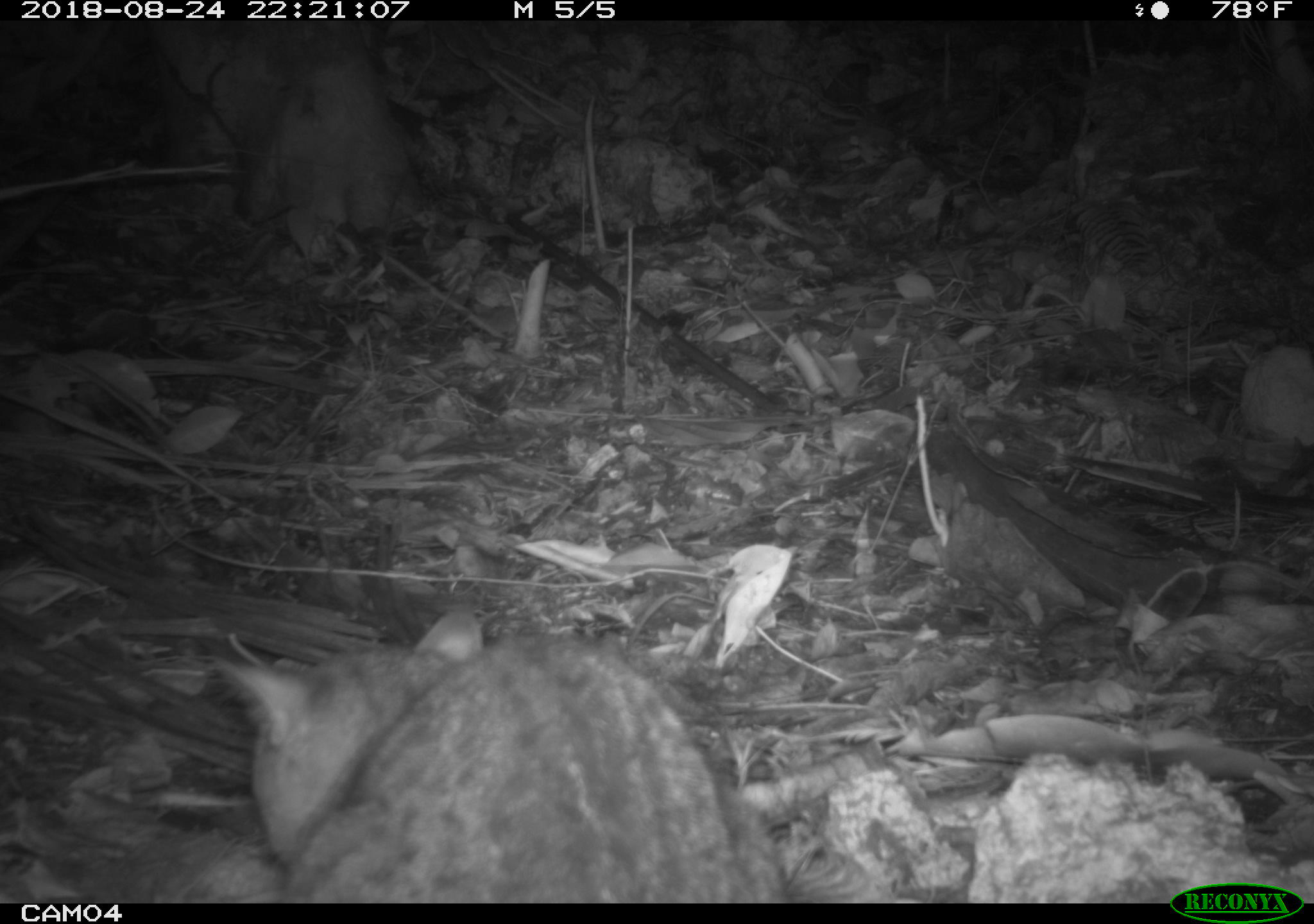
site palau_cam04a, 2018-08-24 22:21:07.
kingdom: Animalia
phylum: Chordata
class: Mammalia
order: Carnivora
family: Felidae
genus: Felis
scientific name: Felis catus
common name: cat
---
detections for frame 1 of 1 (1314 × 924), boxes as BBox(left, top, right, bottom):
cat: BBox(201, 606, 797, 902)